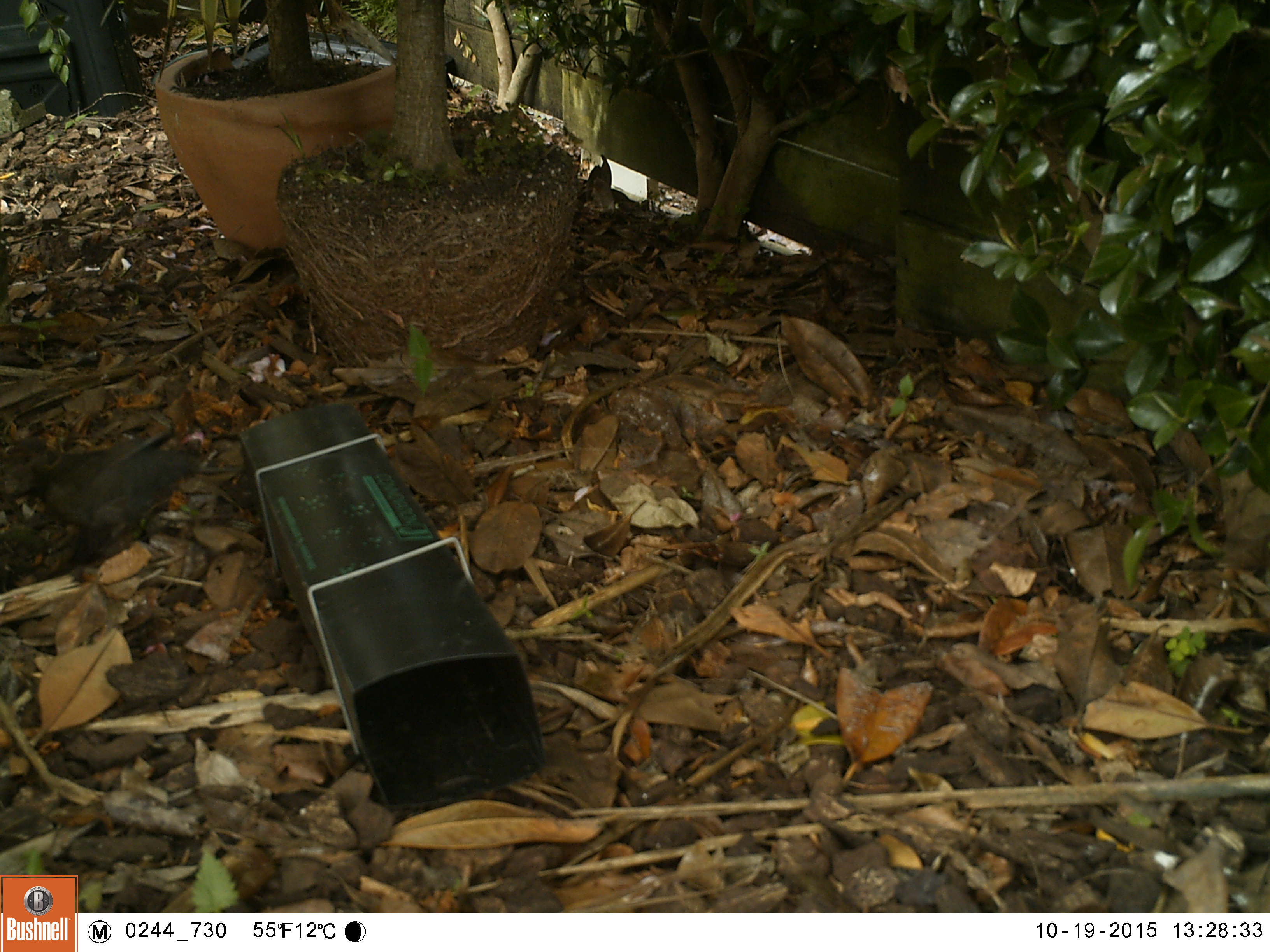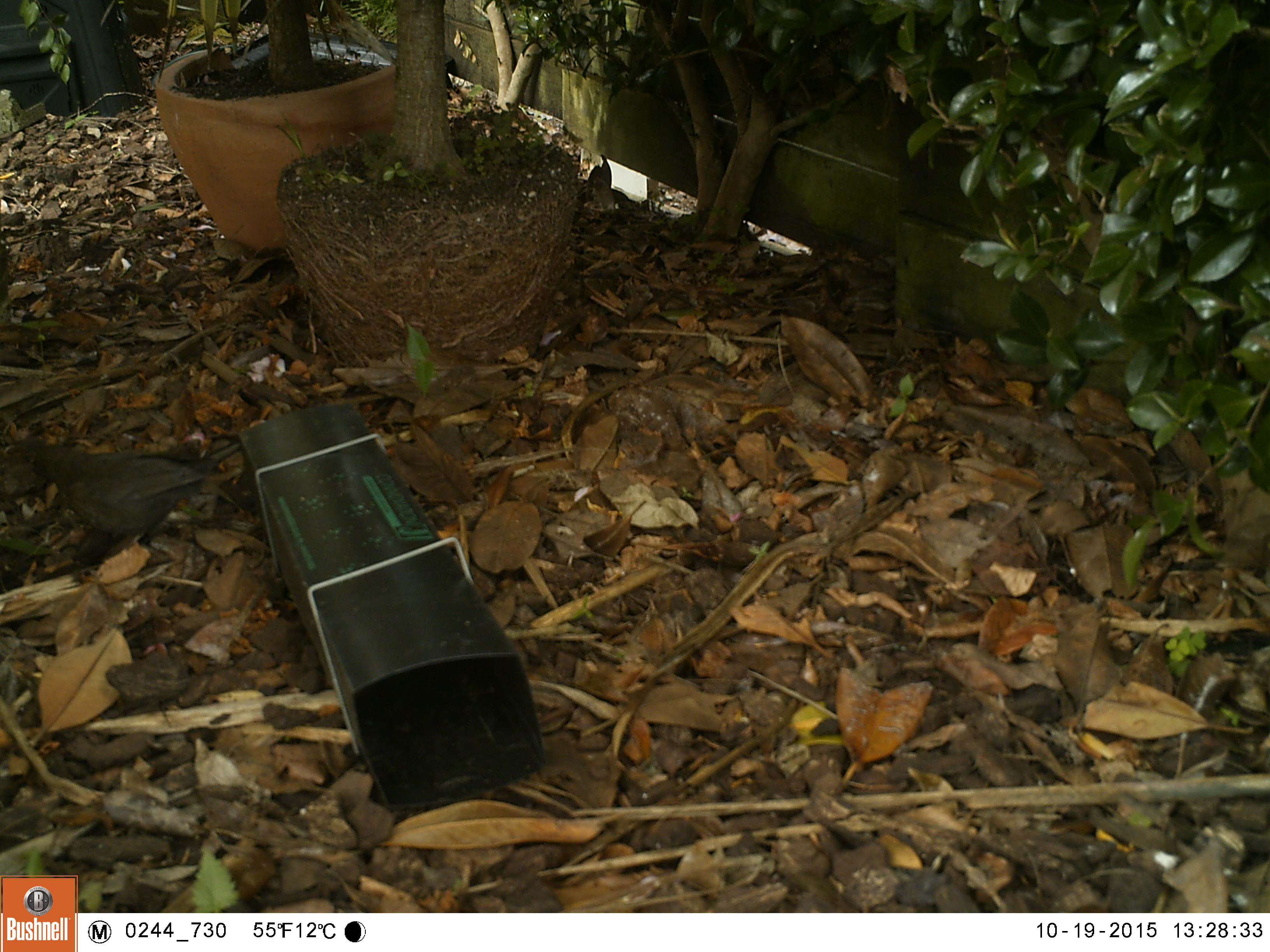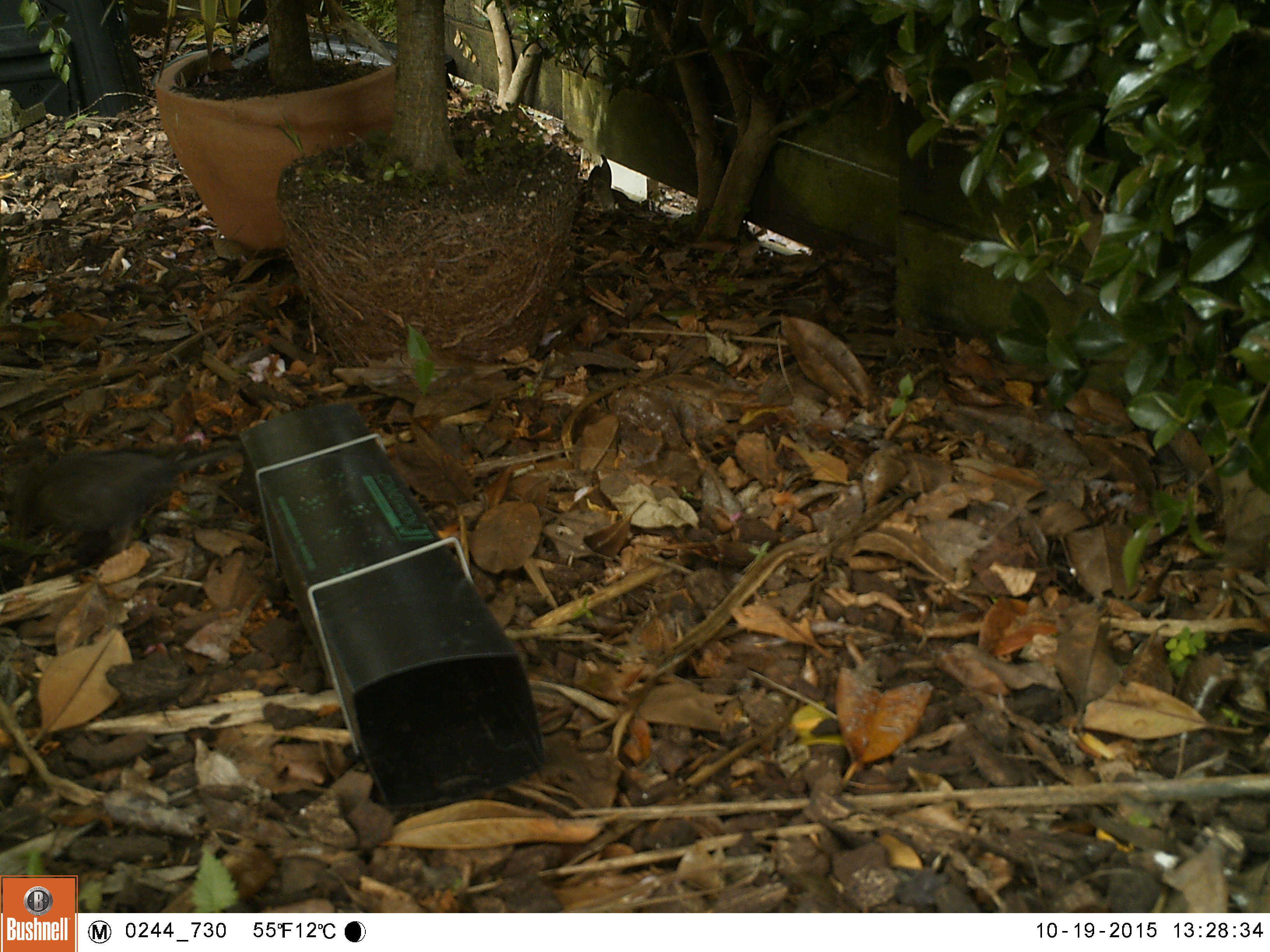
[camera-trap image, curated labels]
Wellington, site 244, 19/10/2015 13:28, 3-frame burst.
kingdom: Animalia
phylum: Chordata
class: Aves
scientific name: Aves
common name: bird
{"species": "bird (Aves)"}